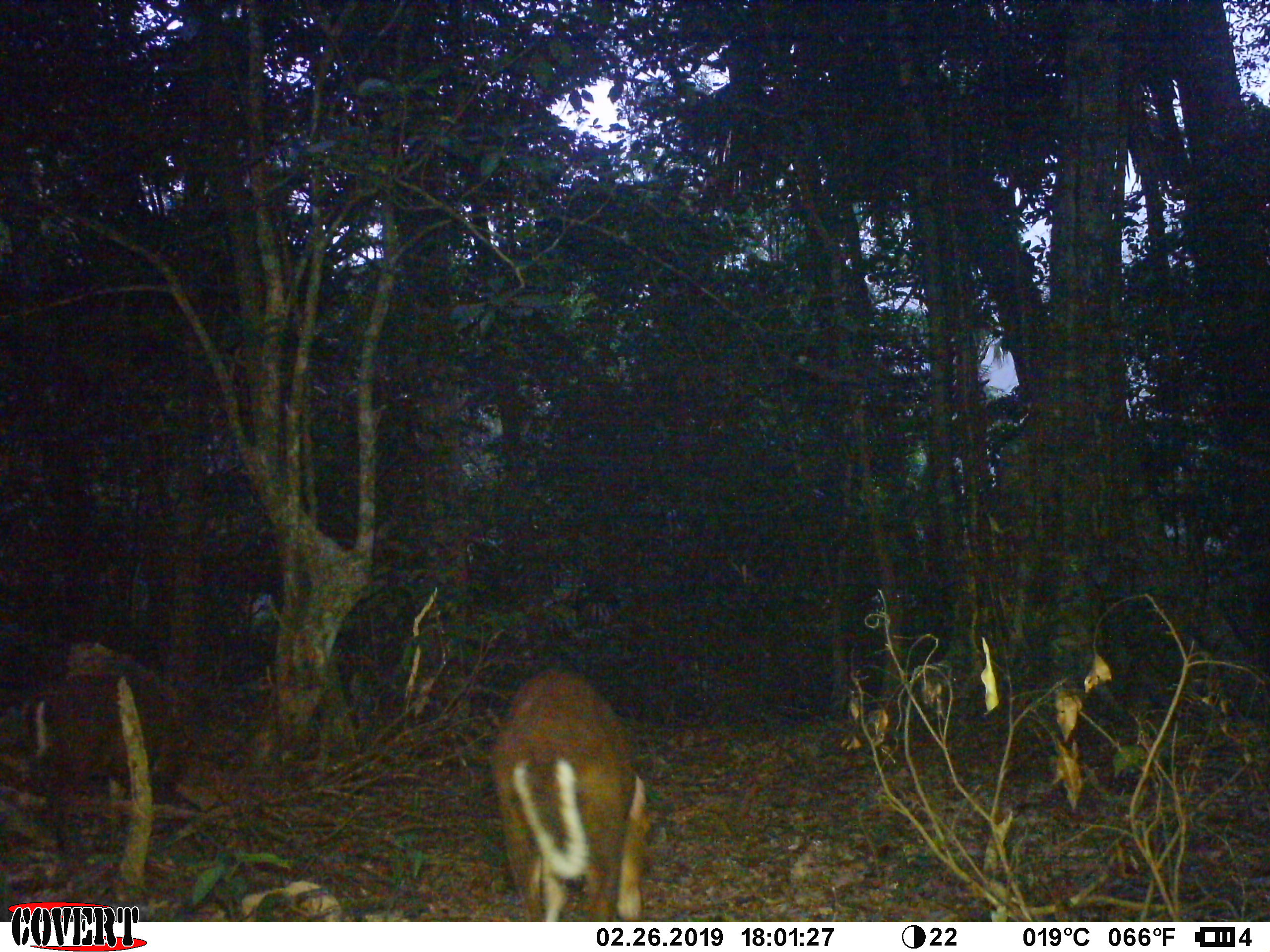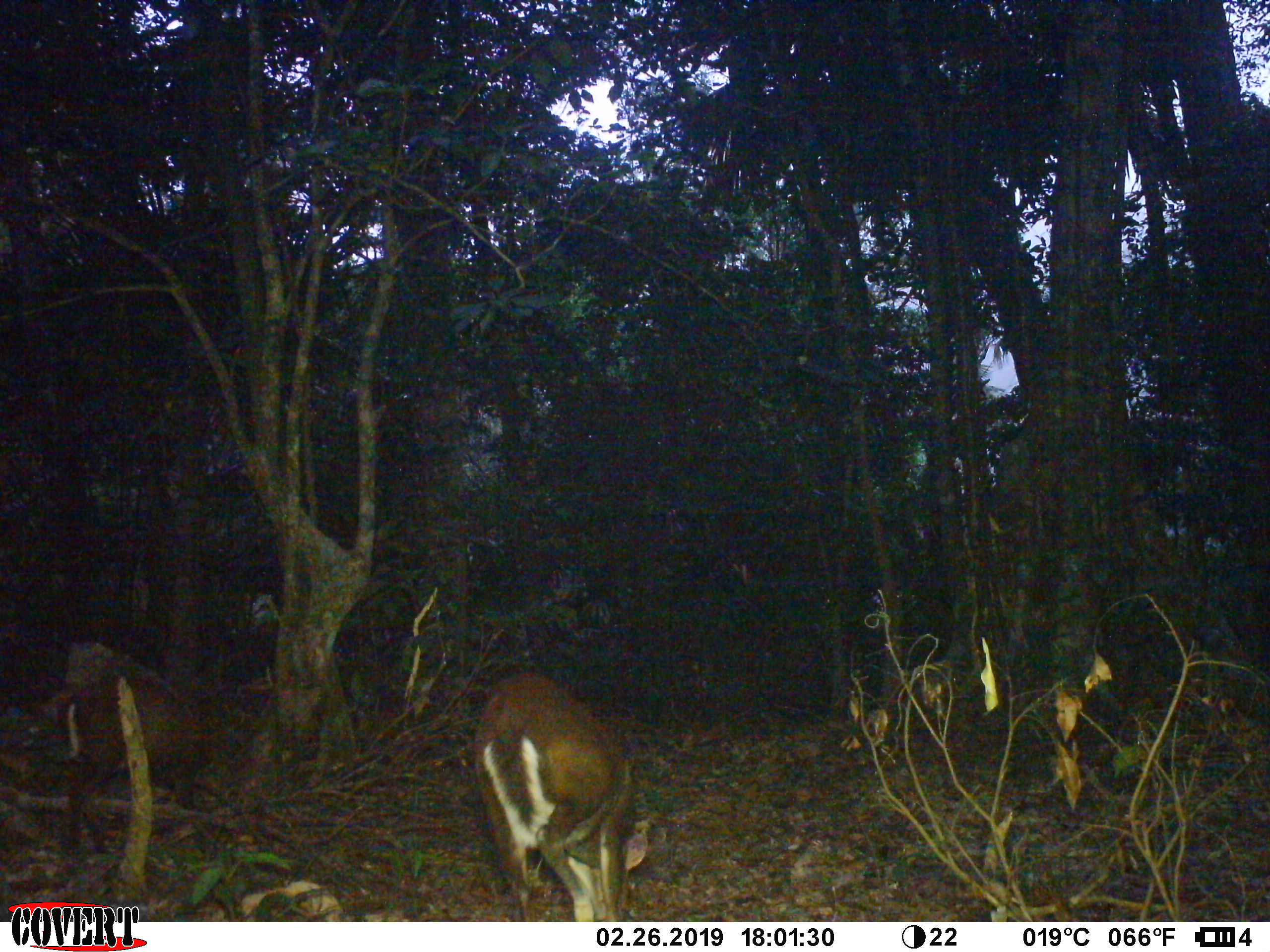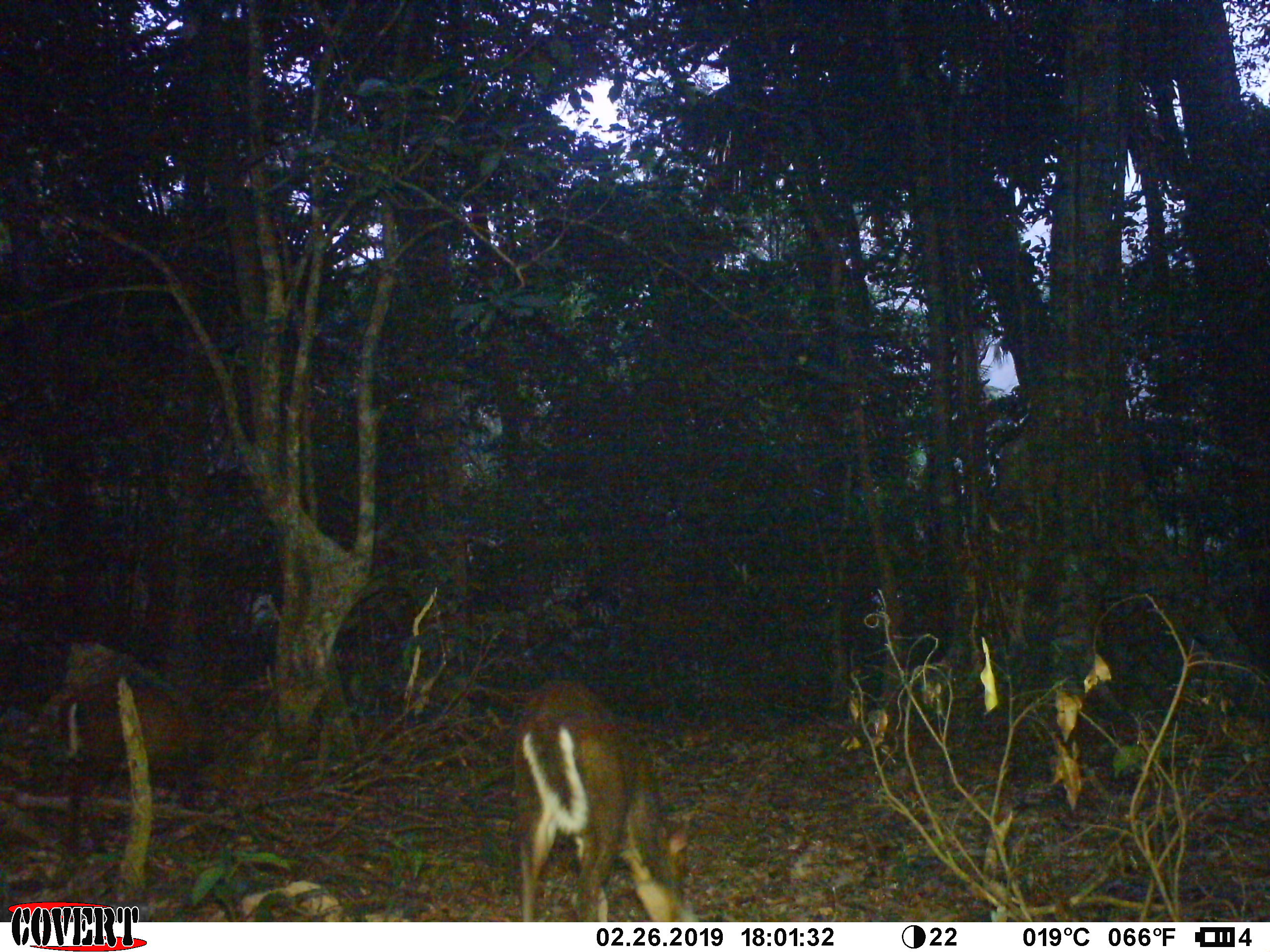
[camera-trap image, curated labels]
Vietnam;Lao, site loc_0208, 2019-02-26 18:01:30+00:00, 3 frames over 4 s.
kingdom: Animalia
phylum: Chordata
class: Mammalia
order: Artiodactyla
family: Cervidae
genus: Muntiacus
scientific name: Muntiacus rooseveltorum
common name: roosevelt's muntjac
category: roosevelts muntjac group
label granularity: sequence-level